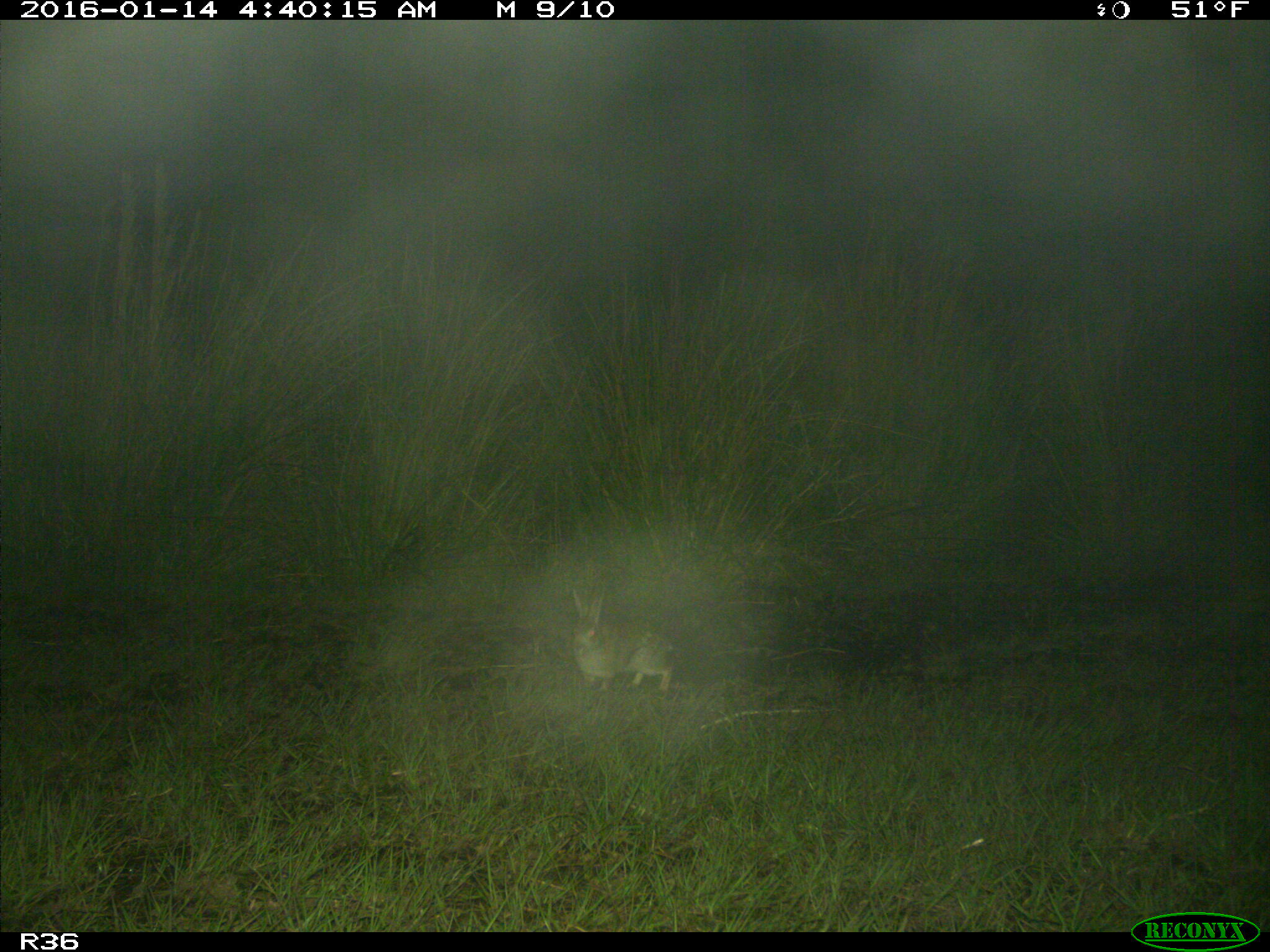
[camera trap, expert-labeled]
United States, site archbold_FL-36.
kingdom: Animalia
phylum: Chordata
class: Mammalia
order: Lagomorpha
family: Leporidae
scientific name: Leporidae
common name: rabbits and hares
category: unidentified rabbit